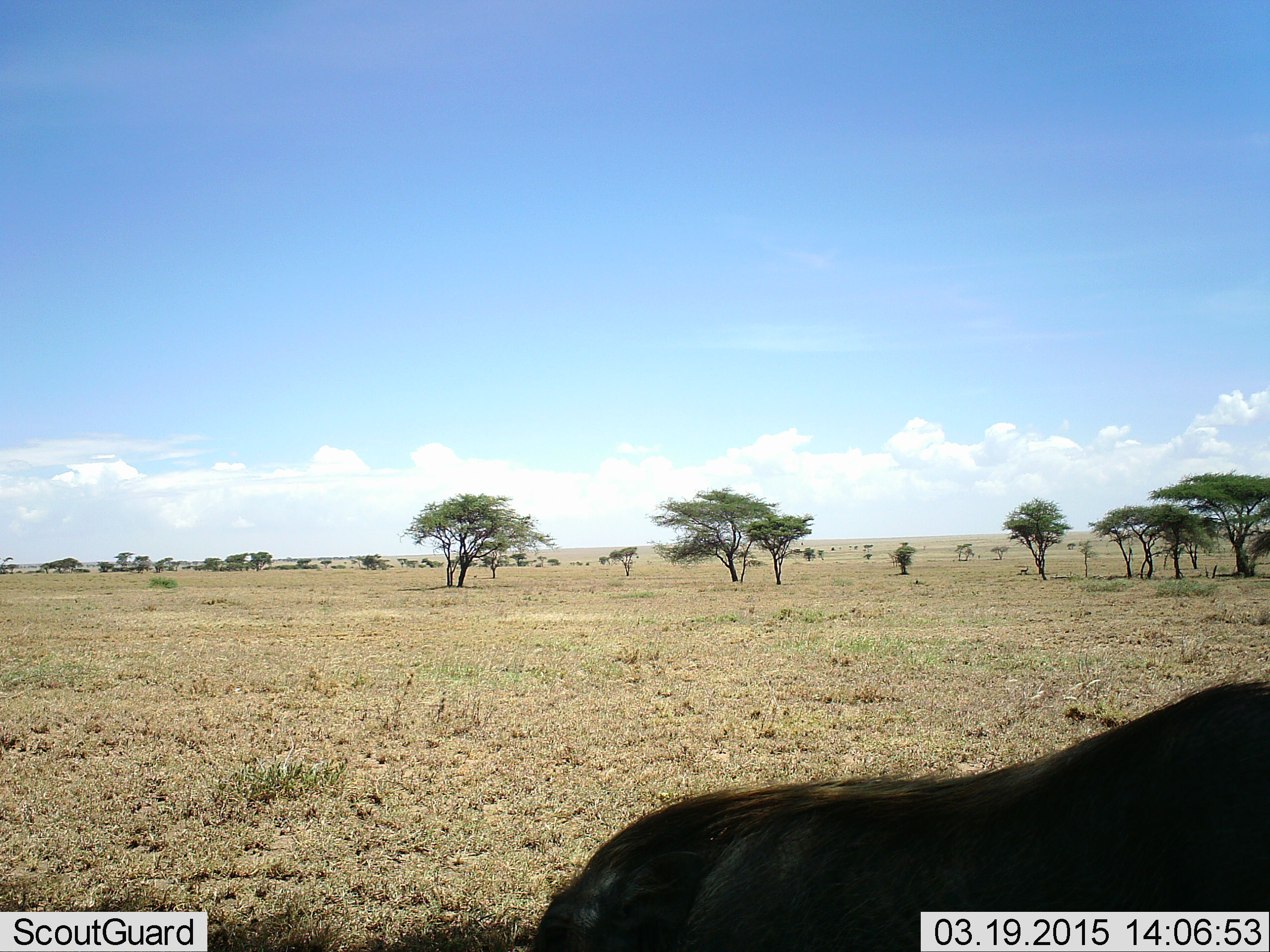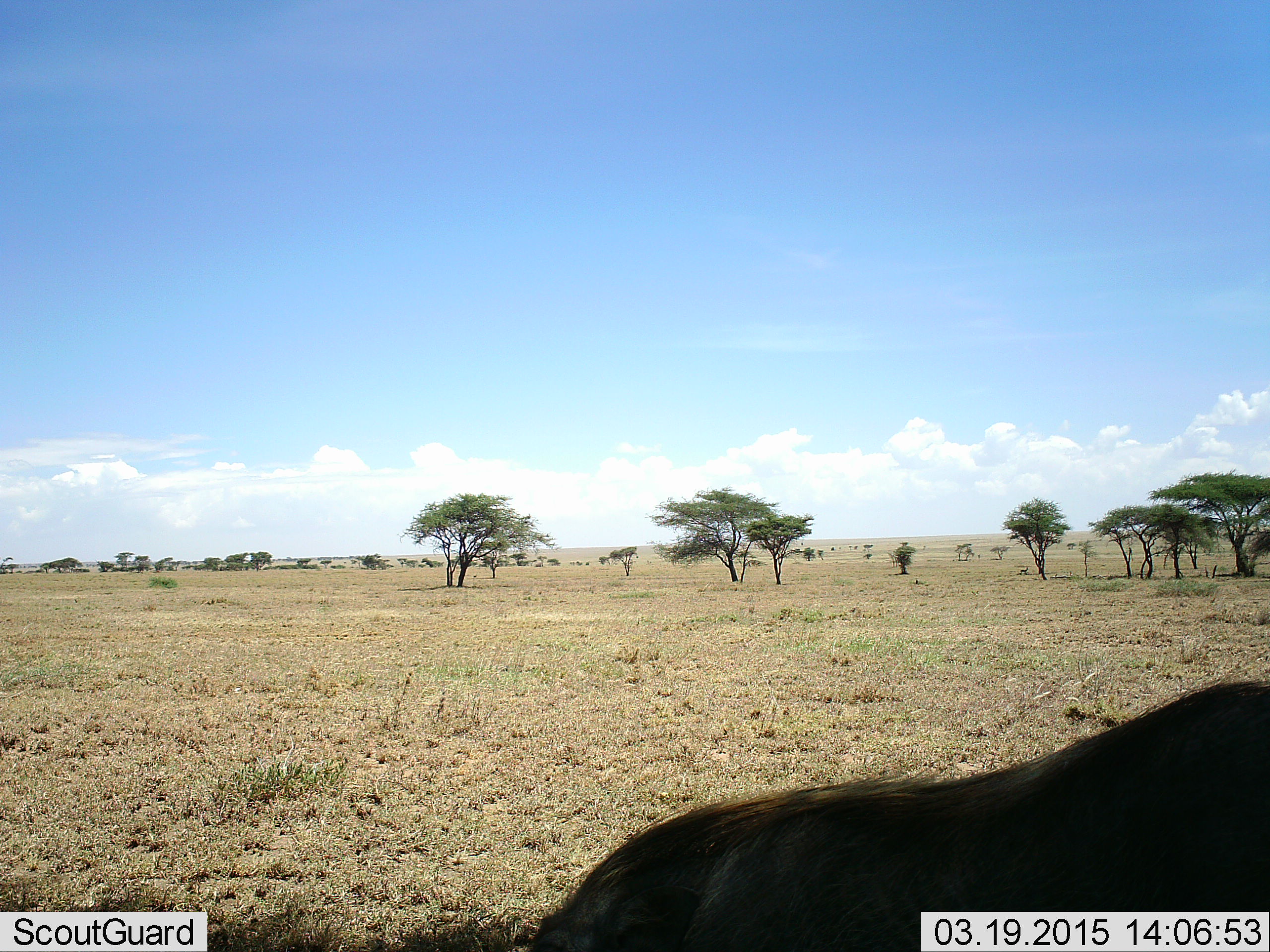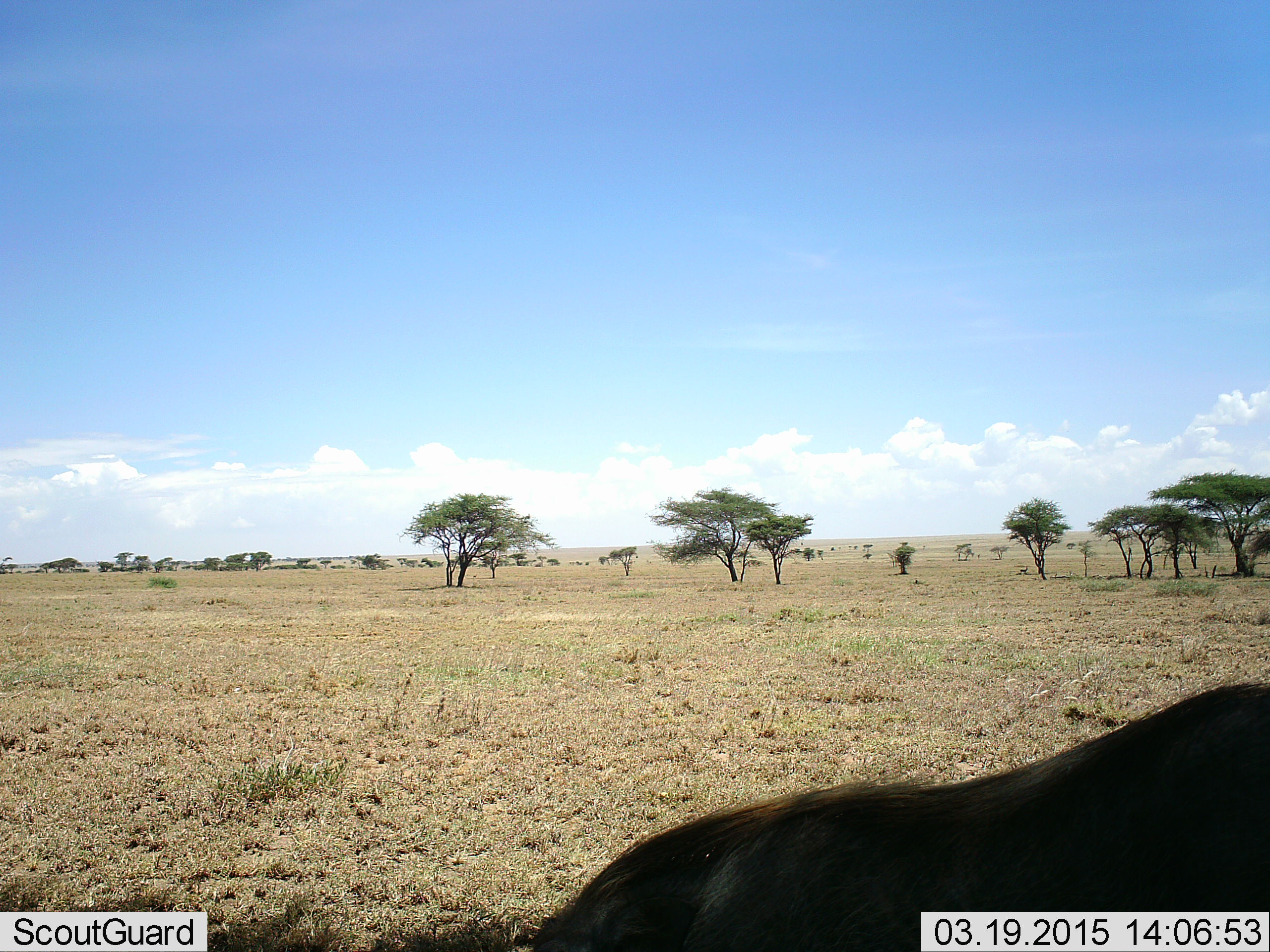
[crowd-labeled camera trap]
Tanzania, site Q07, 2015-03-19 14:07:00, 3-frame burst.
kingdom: Animalia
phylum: Chordata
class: Mammalia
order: Artiodactyla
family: Suidae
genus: Phacochoerus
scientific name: Phacochoerus africanus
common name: warthog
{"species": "warthog (Phacochoerus africanus)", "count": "1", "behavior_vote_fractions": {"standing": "50%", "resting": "0%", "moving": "0%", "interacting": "0%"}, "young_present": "0%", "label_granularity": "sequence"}